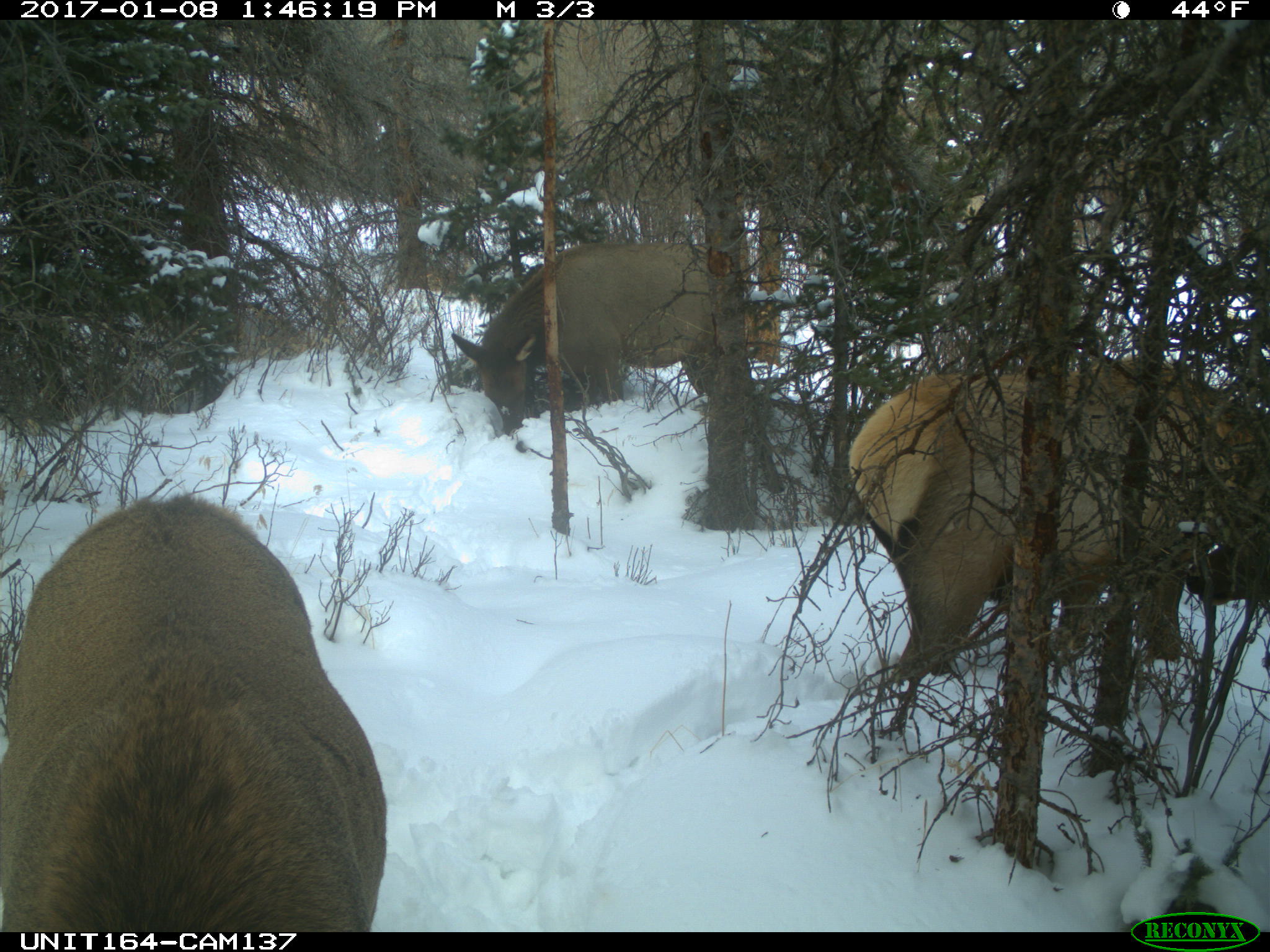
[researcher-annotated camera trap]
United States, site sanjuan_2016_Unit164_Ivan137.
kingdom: Animalia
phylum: Chordata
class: Mammalia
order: Artiodactyla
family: Cervidae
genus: Cervus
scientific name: Cervus elaphus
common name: red deer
Cervus elaphus (red deer).